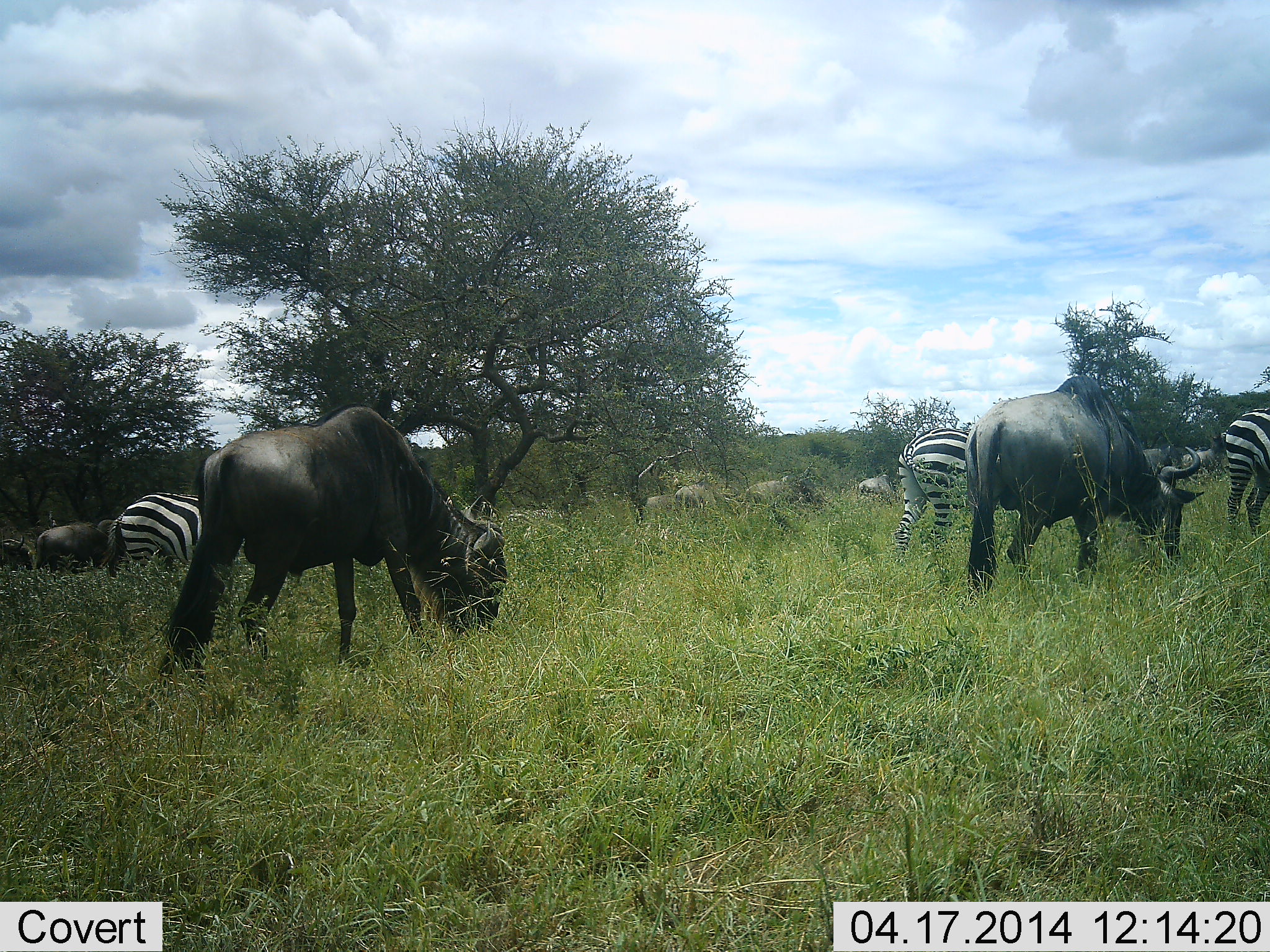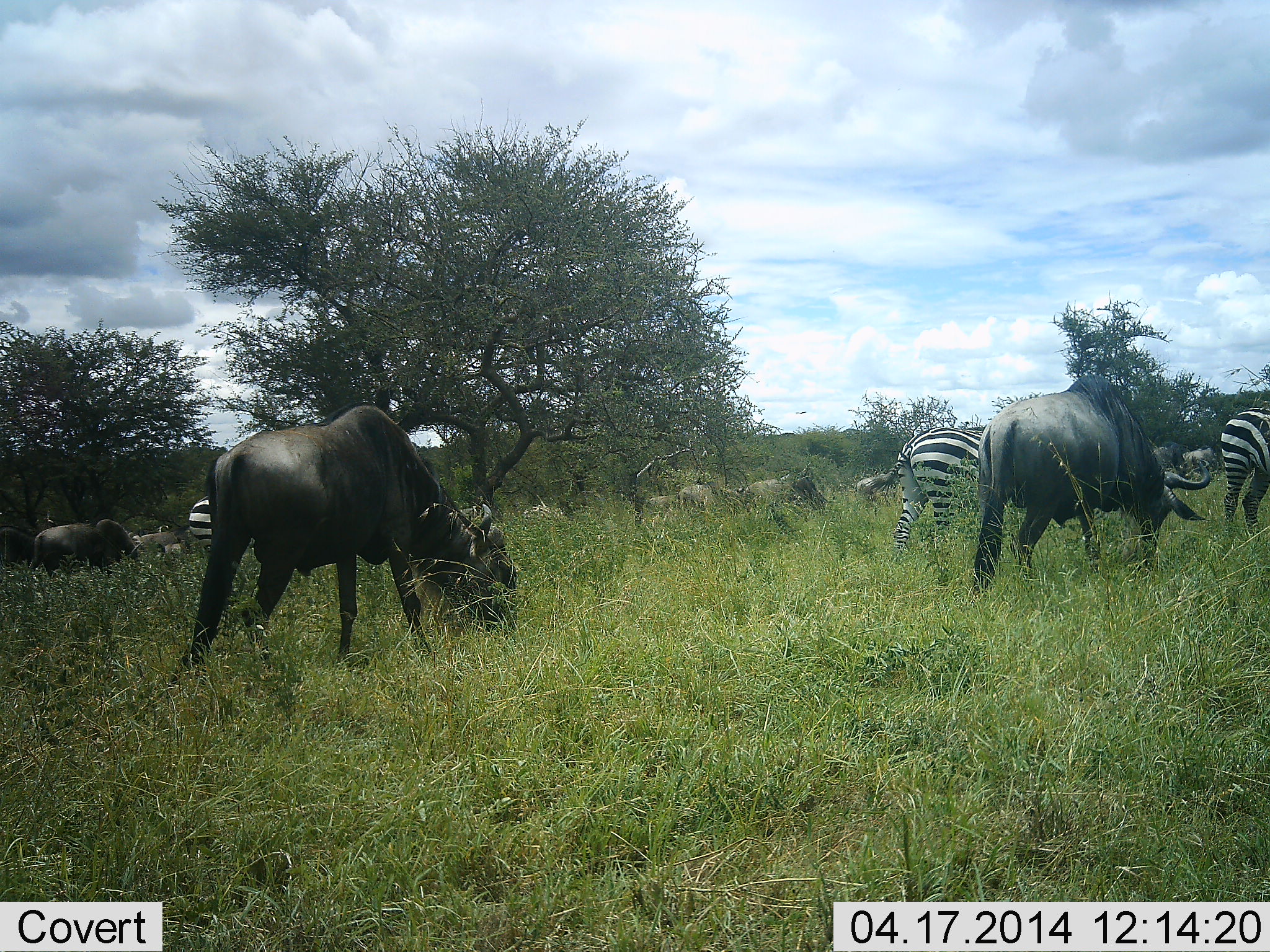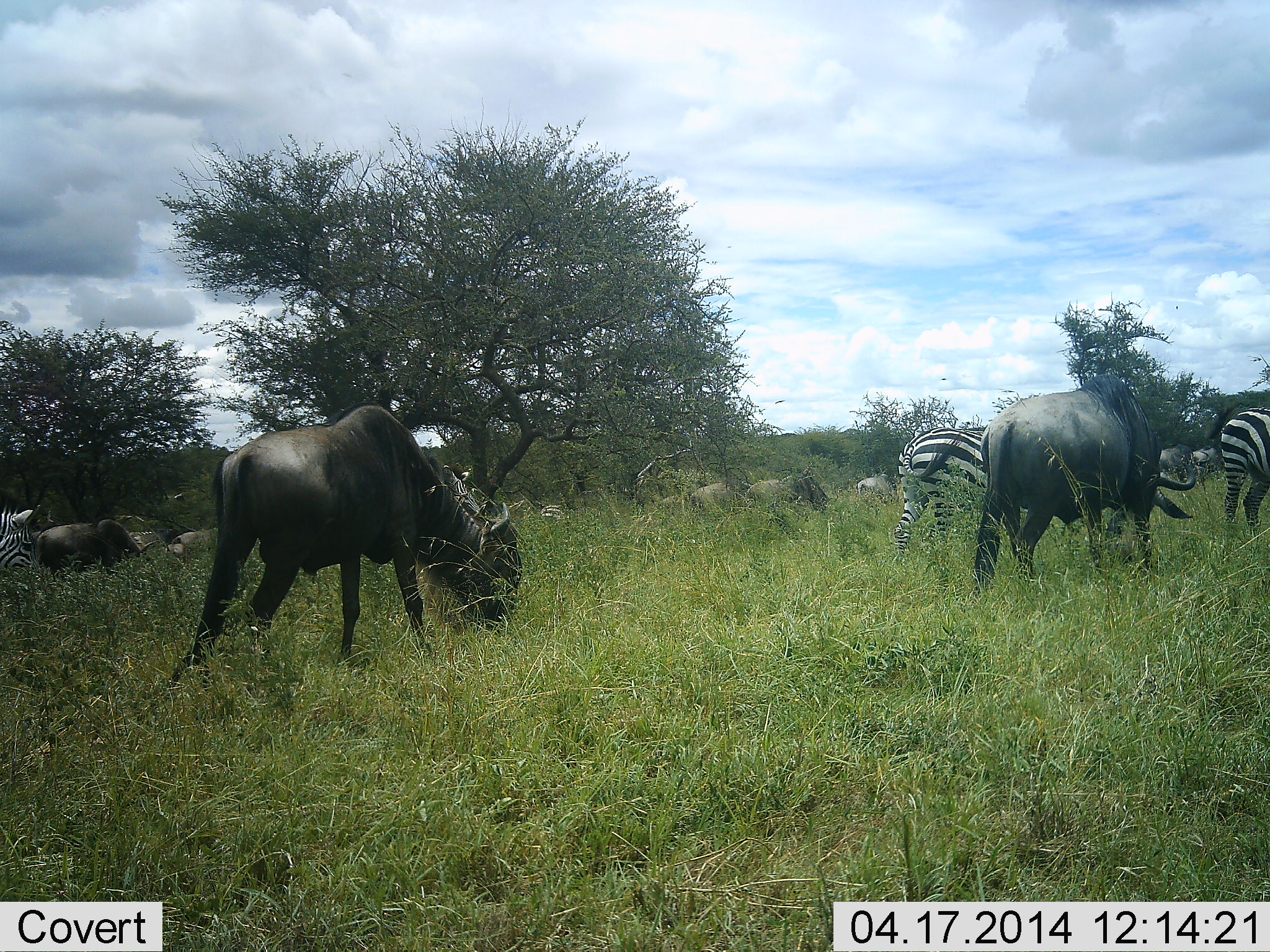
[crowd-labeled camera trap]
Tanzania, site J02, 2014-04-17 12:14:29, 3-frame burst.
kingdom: Animalia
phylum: Chordata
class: Mammalia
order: Artiodactyla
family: Bovidae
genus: Connochaetes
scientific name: Connochaetes taurinus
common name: blue wildebeest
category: wildebeest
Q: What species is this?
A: Wildebeest (blue wildebeest) (Connochaetes taurinus).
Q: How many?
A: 6.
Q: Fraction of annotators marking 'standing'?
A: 25%.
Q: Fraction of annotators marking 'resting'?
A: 0%.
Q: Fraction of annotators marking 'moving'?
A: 42%.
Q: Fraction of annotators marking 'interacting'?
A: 0%.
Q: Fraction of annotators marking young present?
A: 0%.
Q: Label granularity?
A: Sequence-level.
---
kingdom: Animalia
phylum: Chordata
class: Mammalia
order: Perissodactyla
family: Equidae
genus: Equus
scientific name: Equus quagga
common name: plains zebra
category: zebra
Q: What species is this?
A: Zebra (plains zebra) (Equus quagga).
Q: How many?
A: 4.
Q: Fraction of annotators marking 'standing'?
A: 9%.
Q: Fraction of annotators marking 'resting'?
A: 0%.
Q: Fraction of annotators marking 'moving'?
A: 64%.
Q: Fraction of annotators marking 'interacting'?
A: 0%.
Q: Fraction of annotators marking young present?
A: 0%.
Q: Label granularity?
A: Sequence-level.